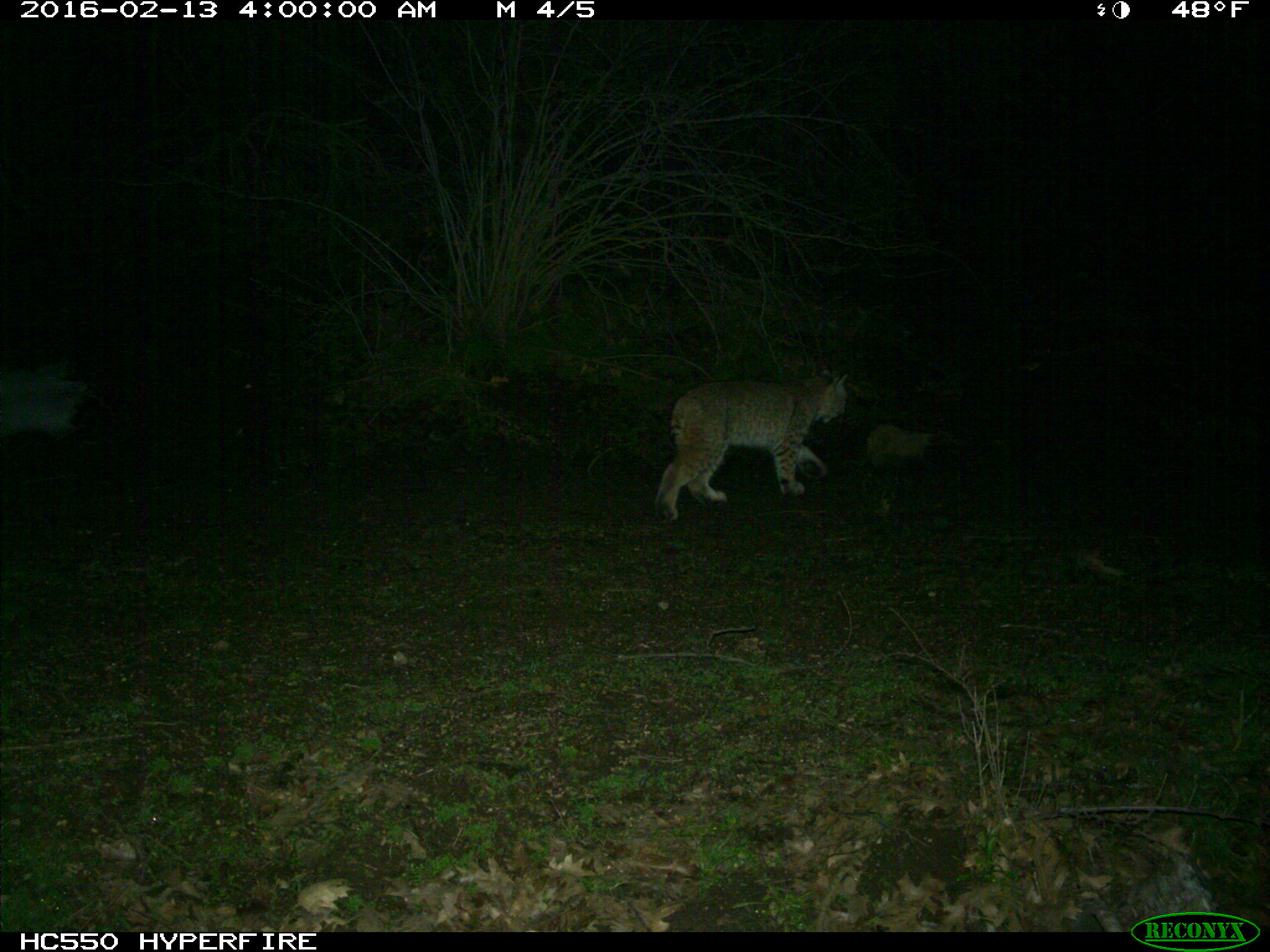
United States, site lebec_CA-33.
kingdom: Animalia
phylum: Chordata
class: Mammalia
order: Carnivora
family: Felidae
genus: Lynx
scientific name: Lynx rufus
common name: bobcat